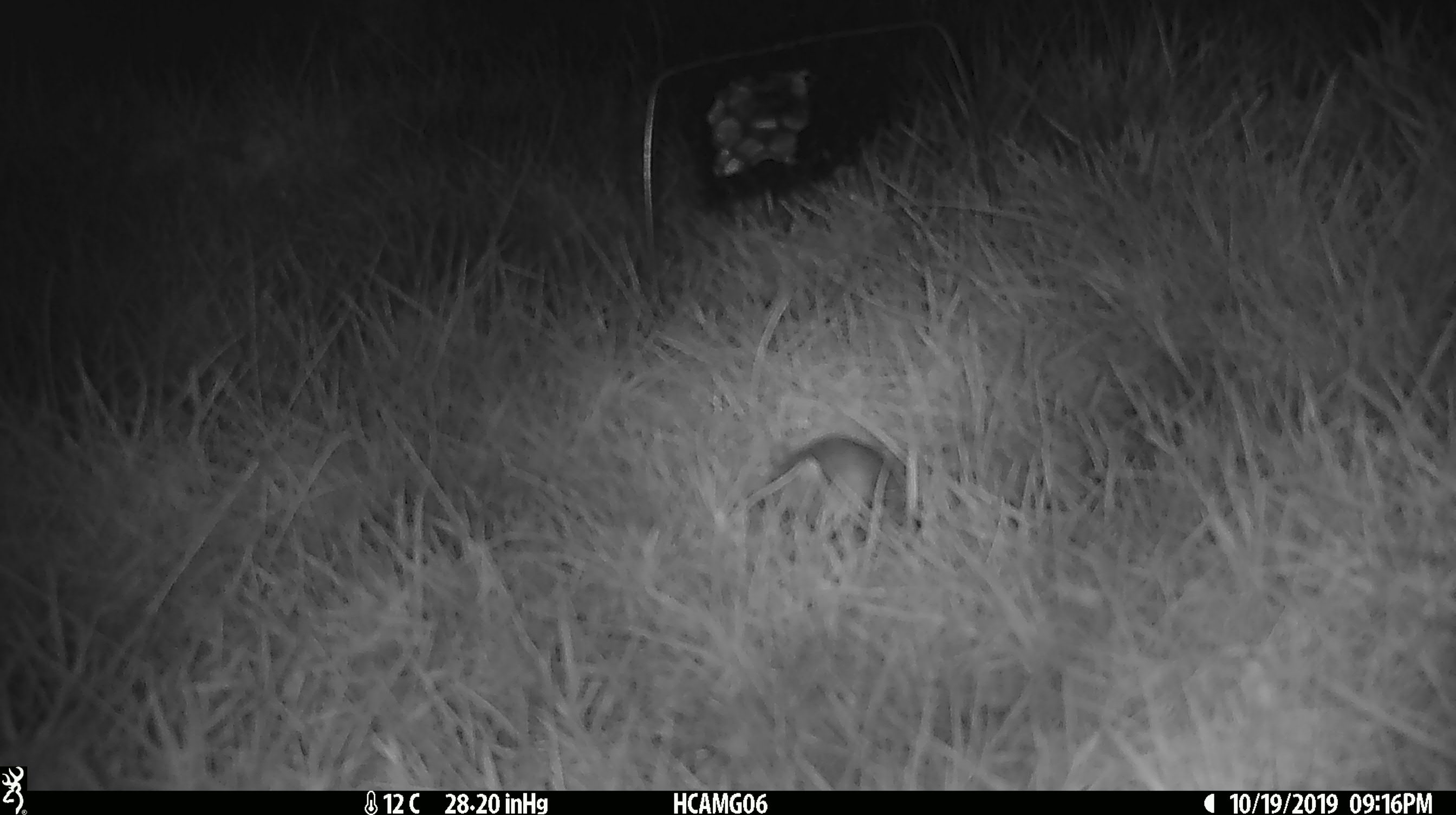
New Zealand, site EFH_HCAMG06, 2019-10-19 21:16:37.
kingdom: Animalia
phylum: Chordata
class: Mammalia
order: Rodentia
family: Muridae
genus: Mus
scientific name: Mus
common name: mouse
Mouse (Mus).